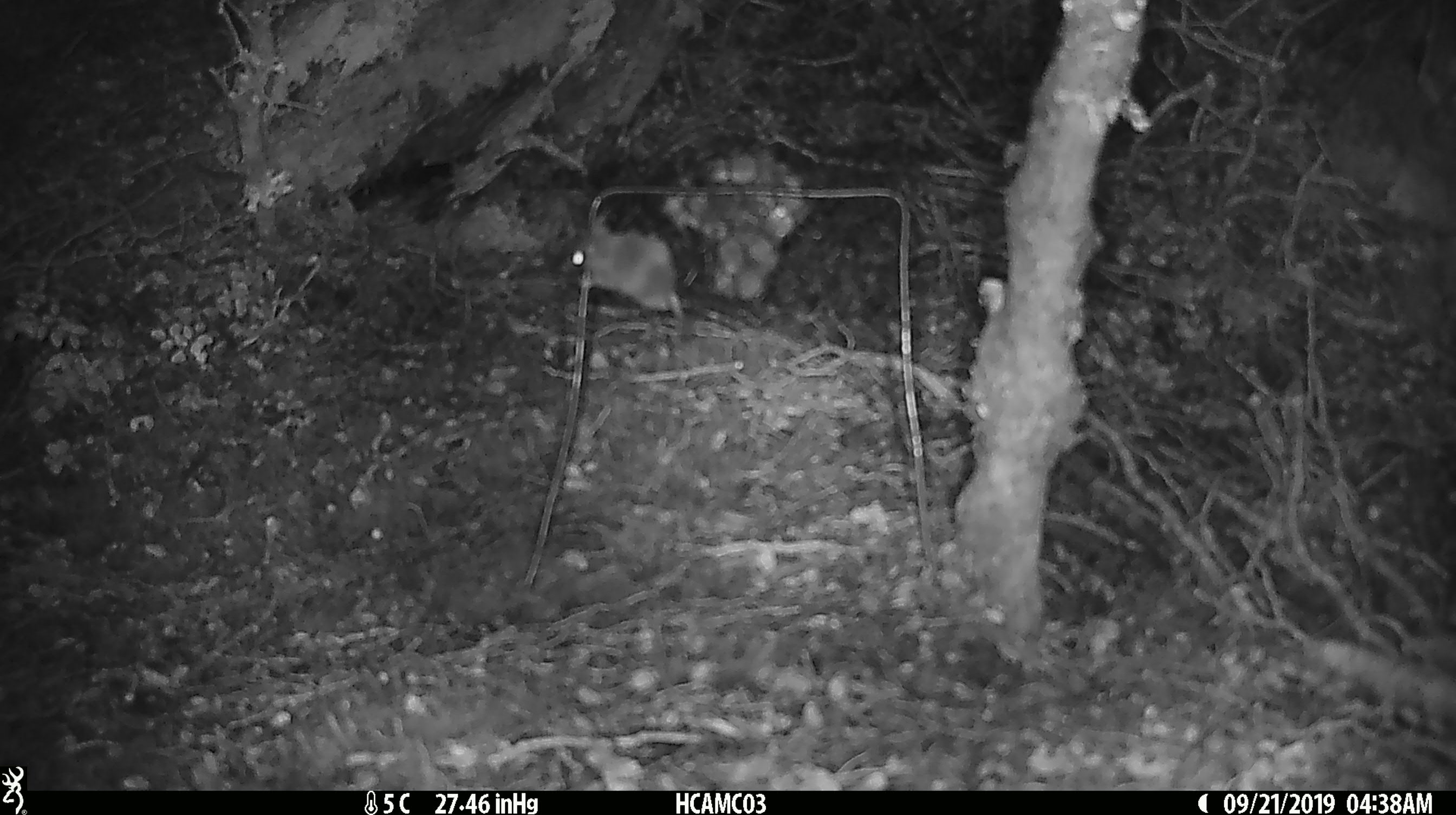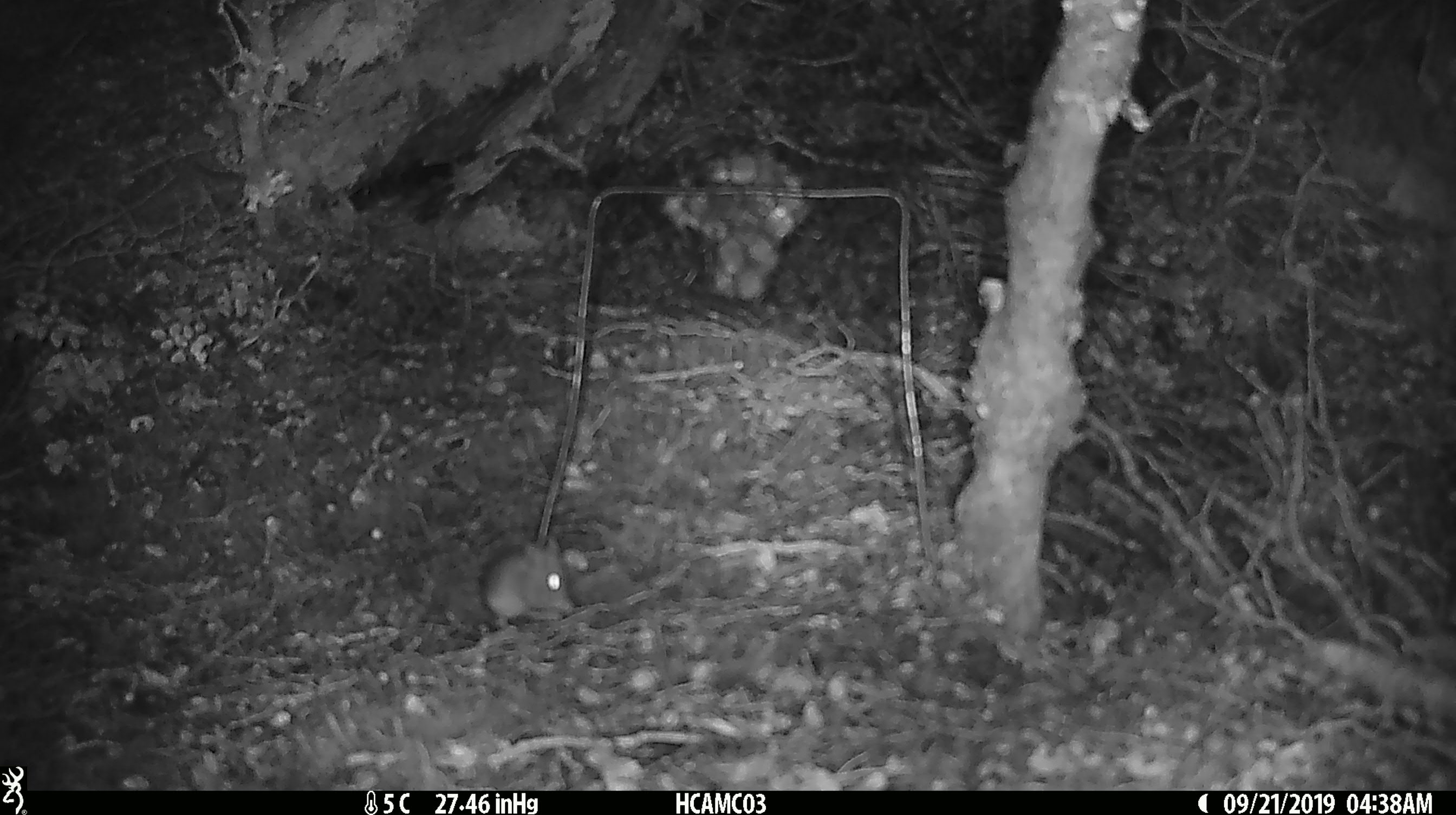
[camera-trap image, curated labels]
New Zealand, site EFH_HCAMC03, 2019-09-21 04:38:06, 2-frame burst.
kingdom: Animalia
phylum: Chordata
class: Mammalia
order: Rodentia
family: Muridae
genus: Mus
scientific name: Mus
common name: mouse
Mouse (Mus).